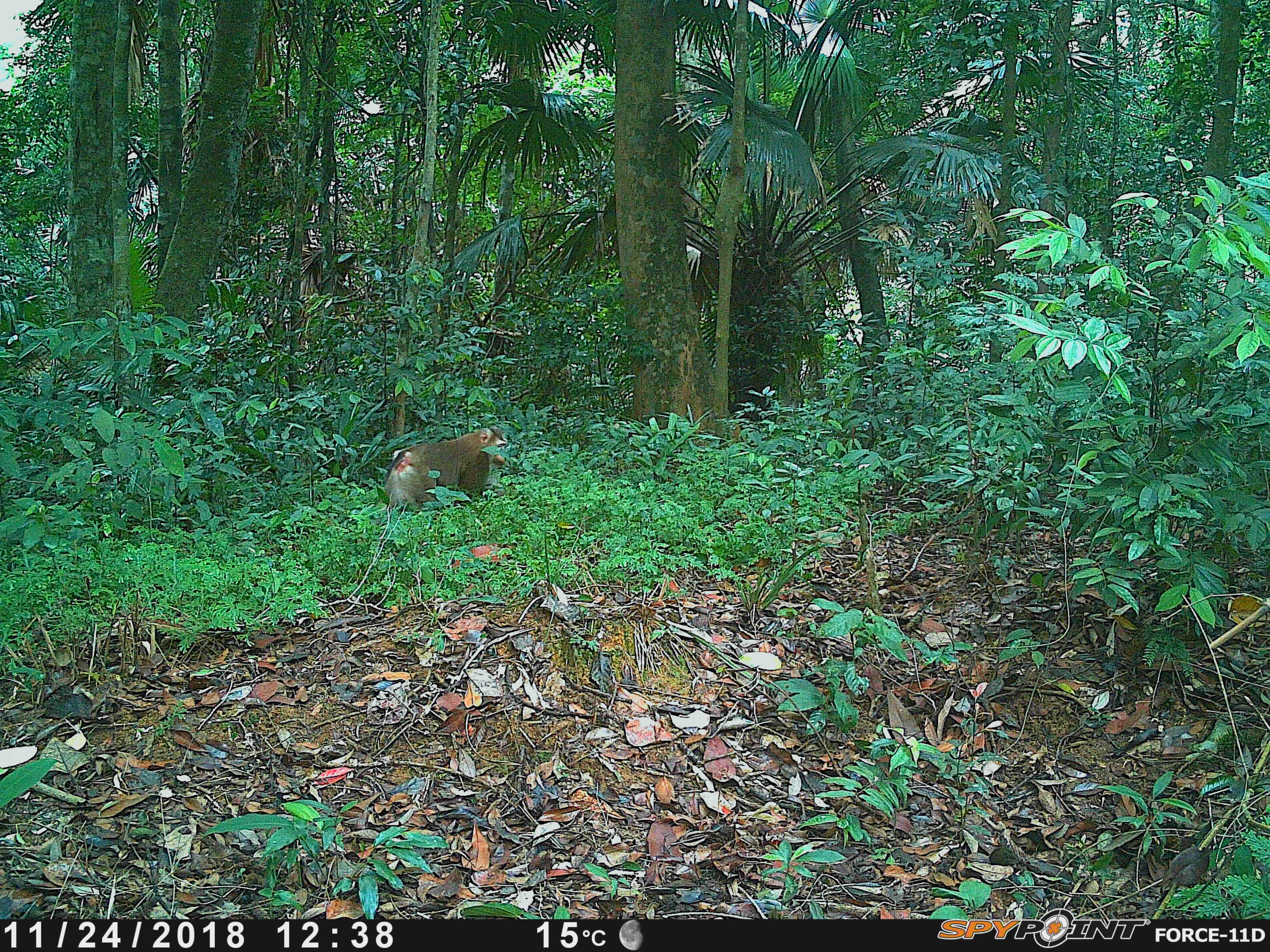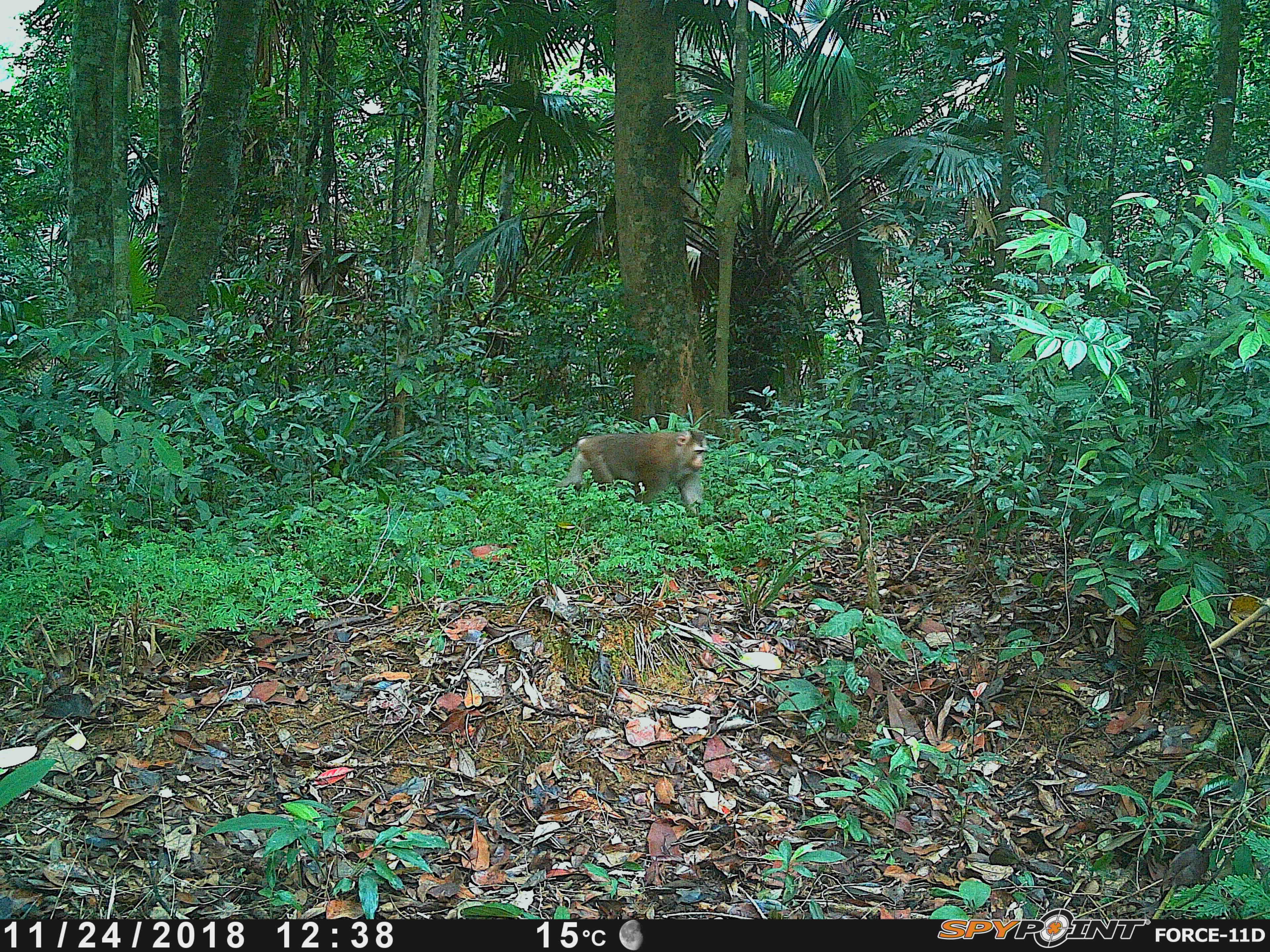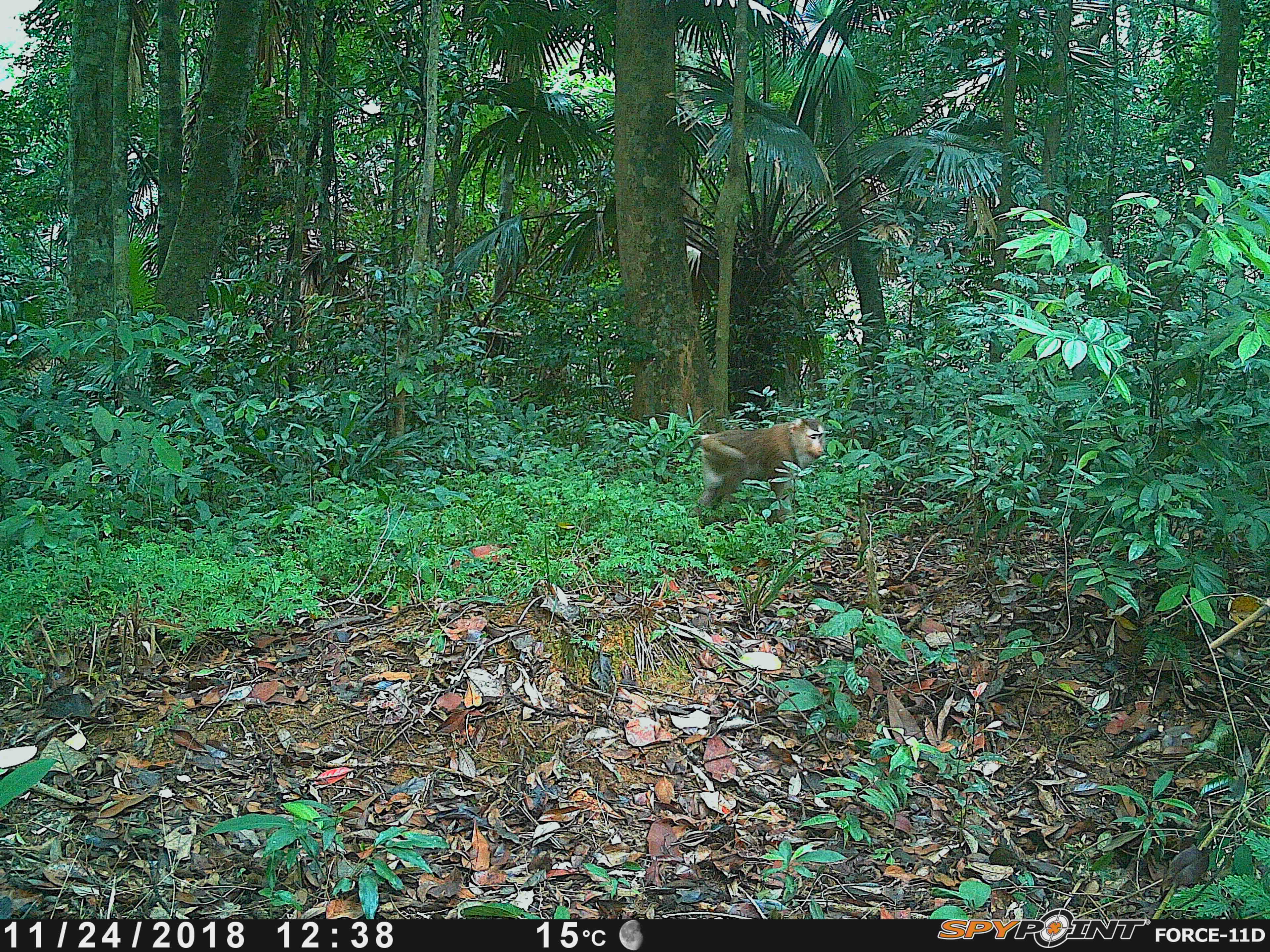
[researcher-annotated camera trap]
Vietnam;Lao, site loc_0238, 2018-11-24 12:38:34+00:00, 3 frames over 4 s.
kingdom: Animalia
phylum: Chordata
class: Mammalia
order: Primates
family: Cercopithecidae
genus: Macaca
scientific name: Macaca nemestrina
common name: pig-tailed macaque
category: pig tailed macaque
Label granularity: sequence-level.